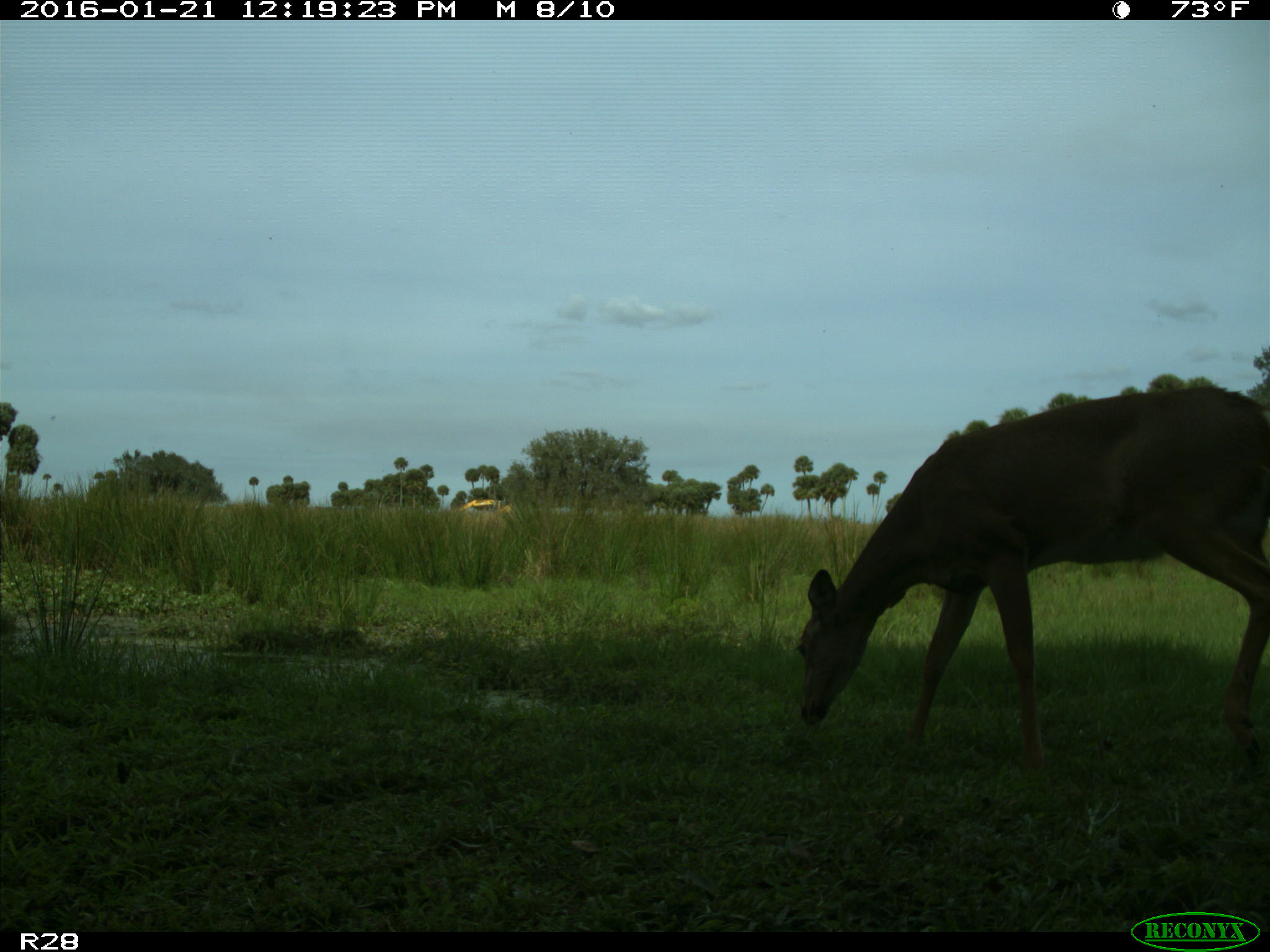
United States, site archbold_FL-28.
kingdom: Animalia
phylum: Chordata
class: Mammalia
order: Artiodactyla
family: Cervidae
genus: Odocoileus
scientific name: Odocoileus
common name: deer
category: unidentified deer